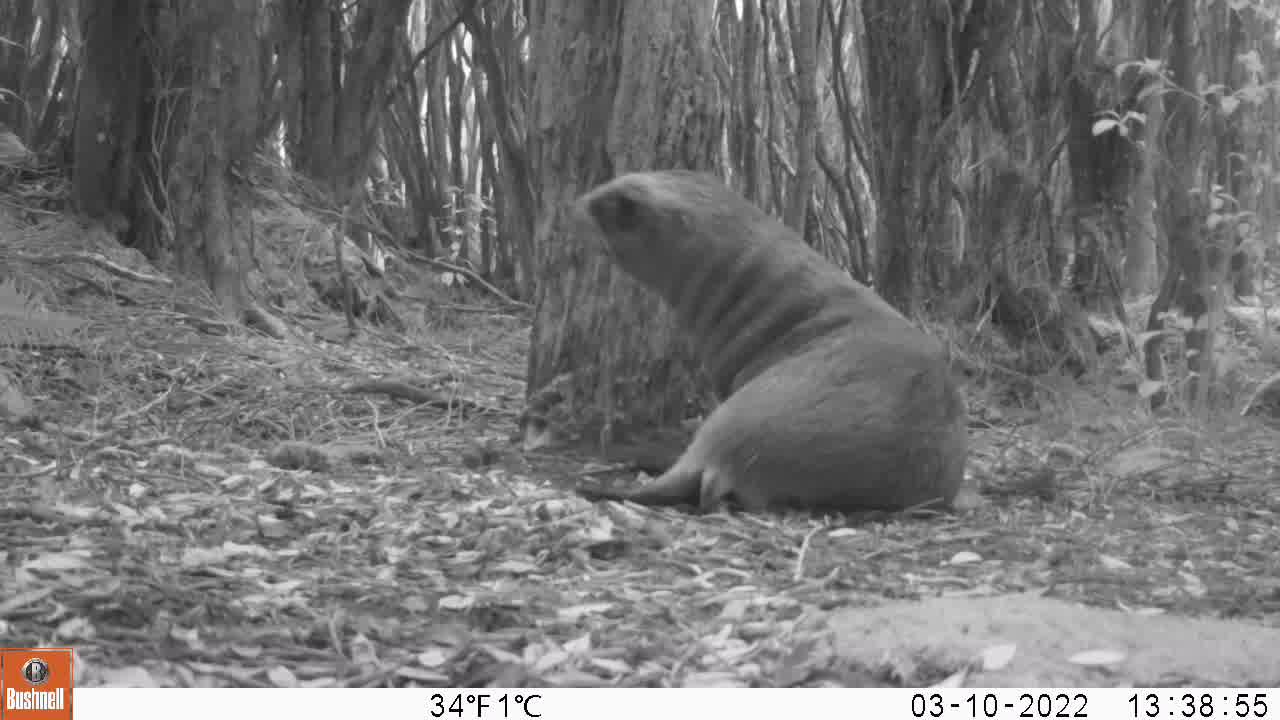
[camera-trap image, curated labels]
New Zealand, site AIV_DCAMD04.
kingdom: Animalia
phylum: Chordata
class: Mammalia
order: Carnivora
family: Otariidae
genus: Phocarctos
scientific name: Phocarctos hookeri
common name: new zealand sea lion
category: sealion